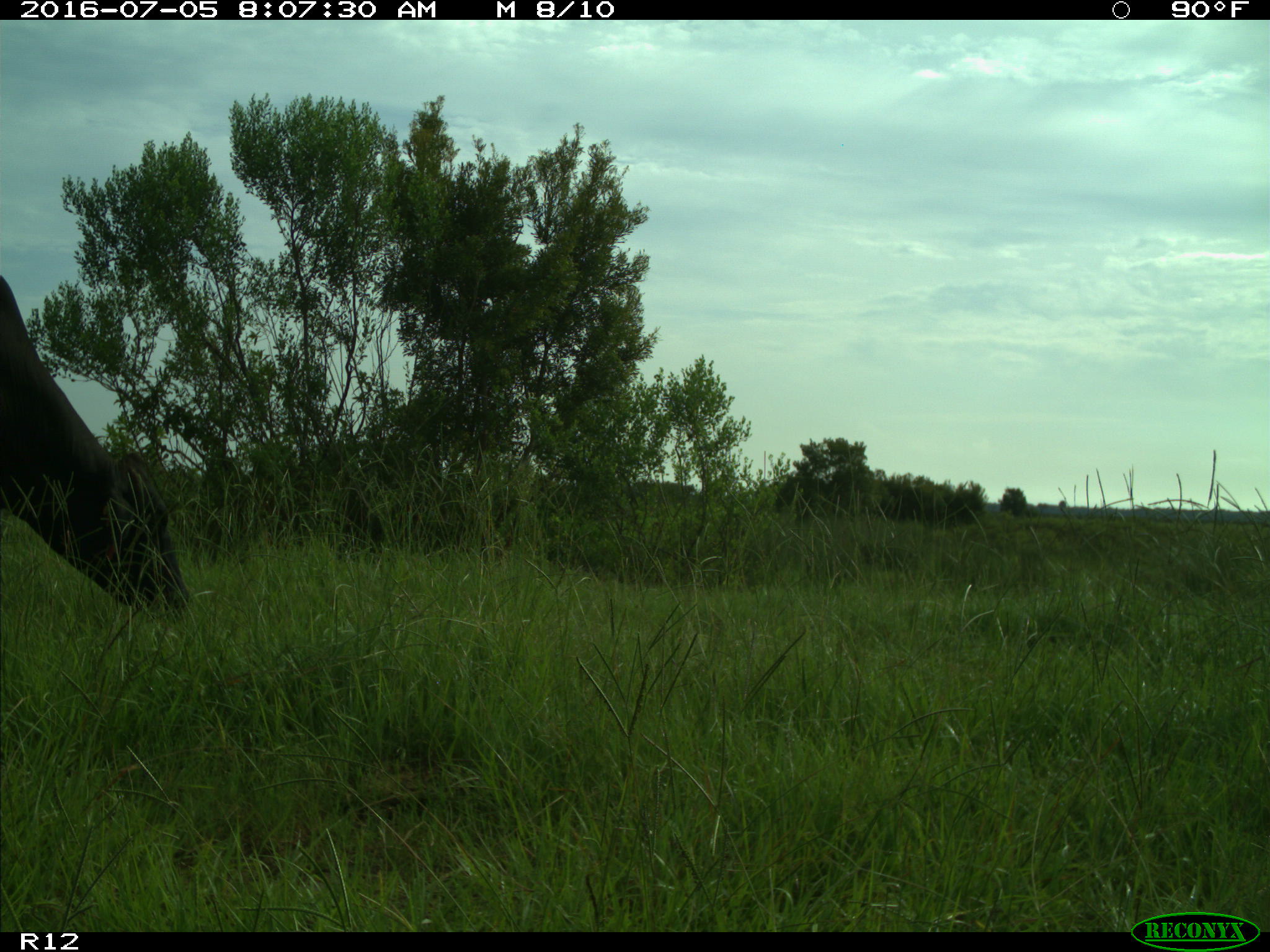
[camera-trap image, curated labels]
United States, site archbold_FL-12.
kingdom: Animalia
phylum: Chordata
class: Mammalia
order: Artiodactyla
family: Bovidae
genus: Bos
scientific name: Bos taurus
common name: domestic cow